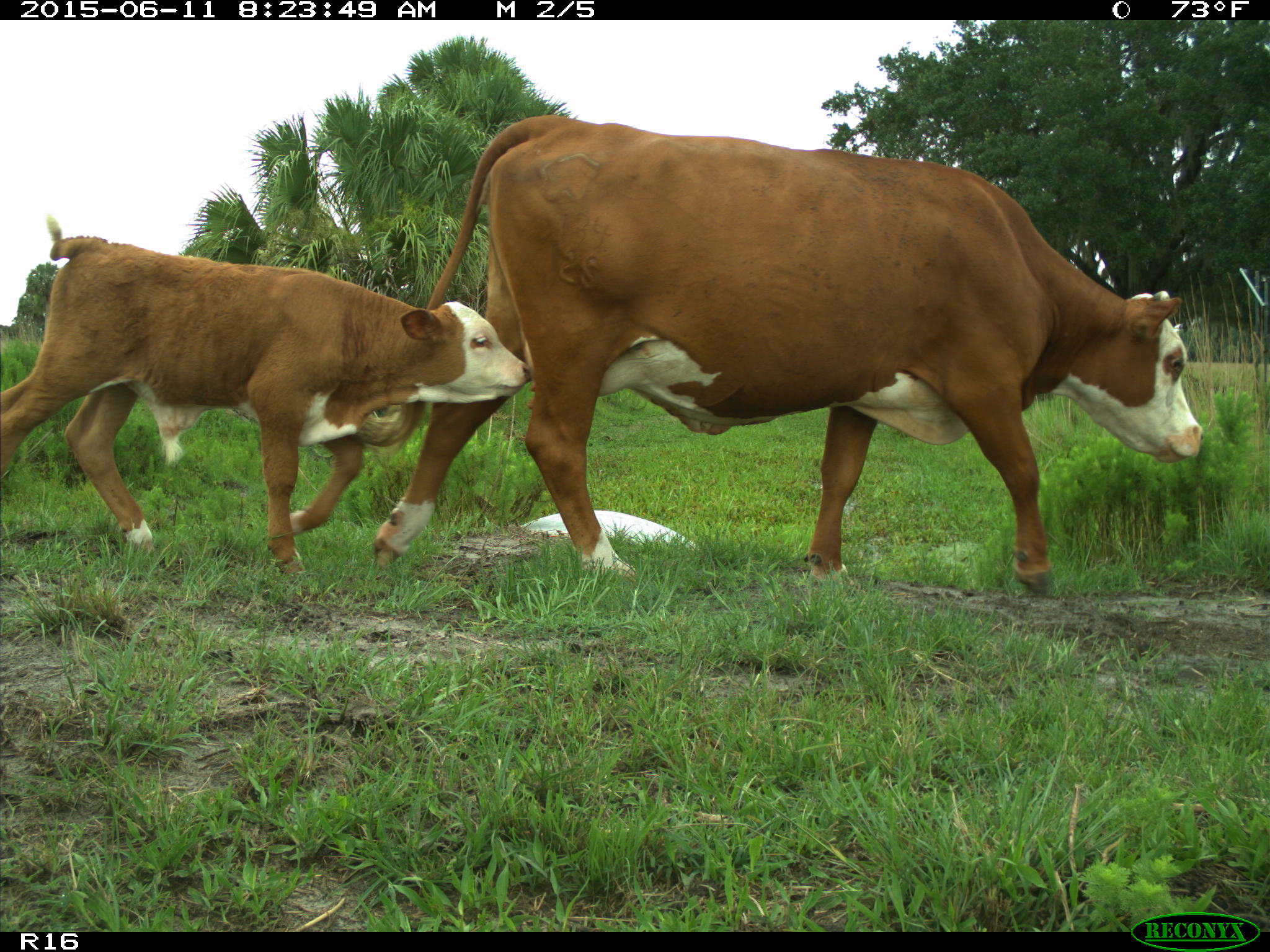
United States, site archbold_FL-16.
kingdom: Animalia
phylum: Chordata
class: Mammalia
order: Artiodactyla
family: Bovidae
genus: Bos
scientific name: Bos taurus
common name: domestic cow